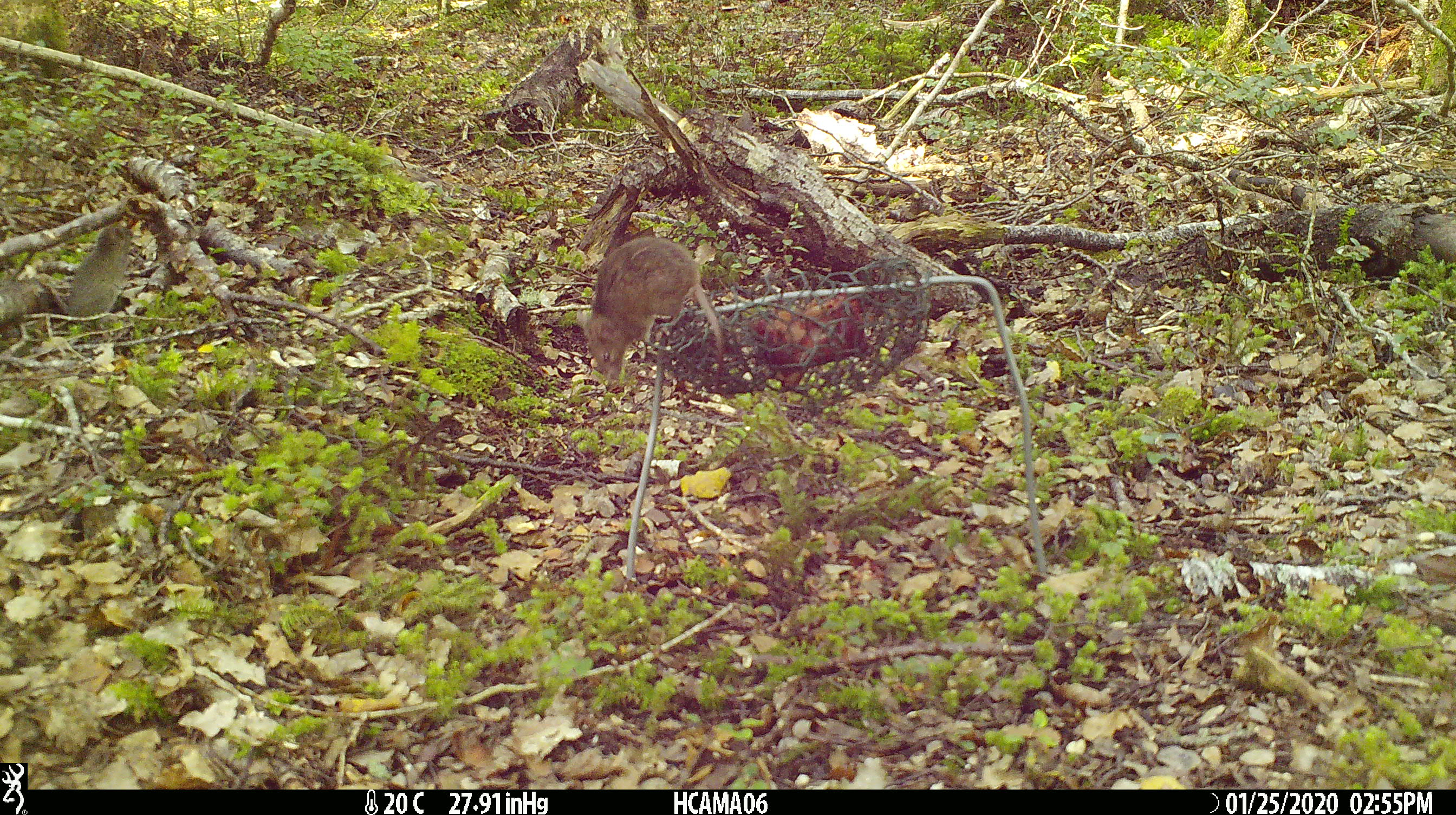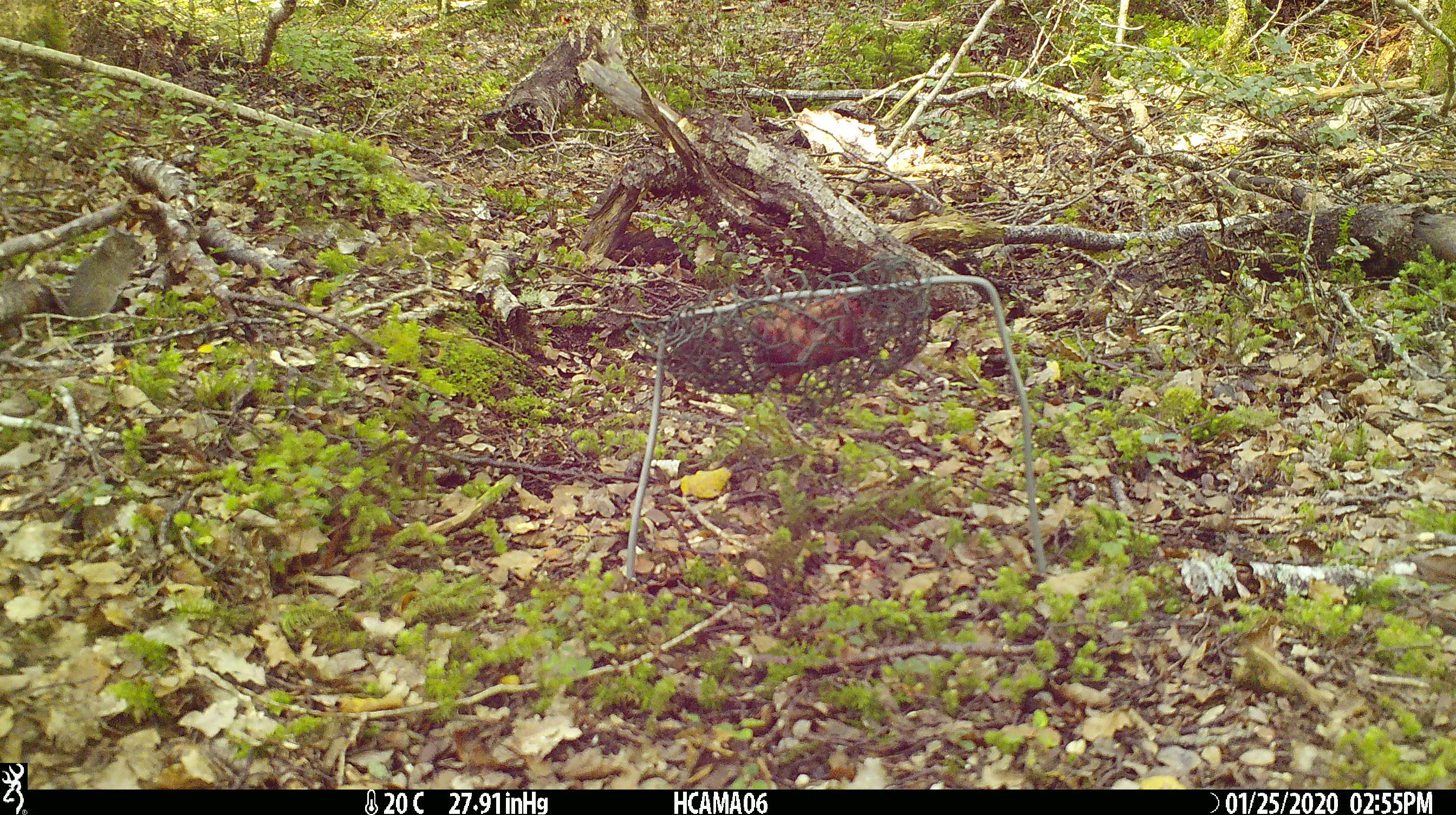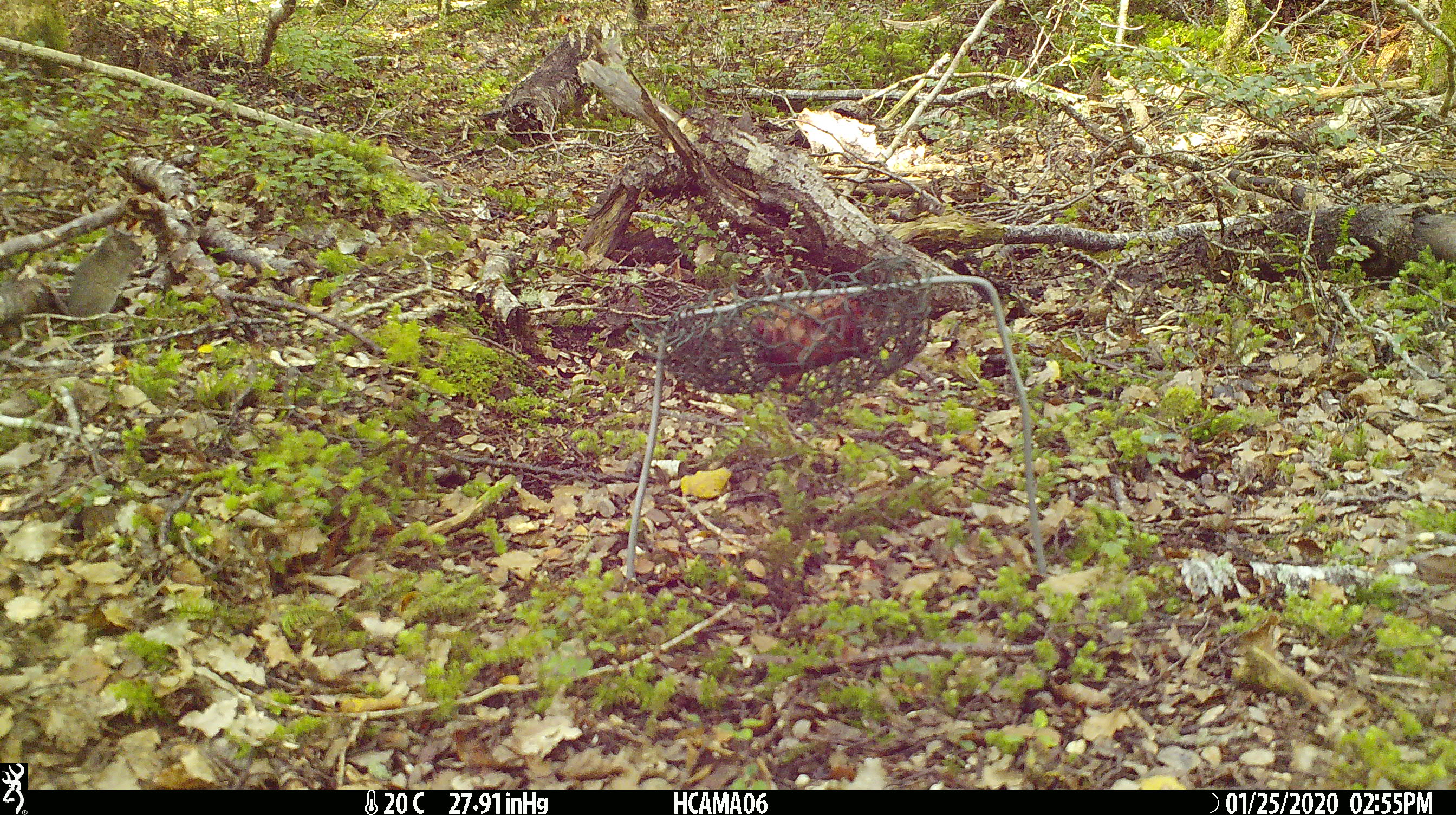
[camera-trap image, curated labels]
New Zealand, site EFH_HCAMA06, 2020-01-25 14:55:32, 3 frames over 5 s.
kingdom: Animalia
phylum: Chordata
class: Mammalia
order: Rodentia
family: Muridae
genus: Mus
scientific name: Mus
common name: mouse